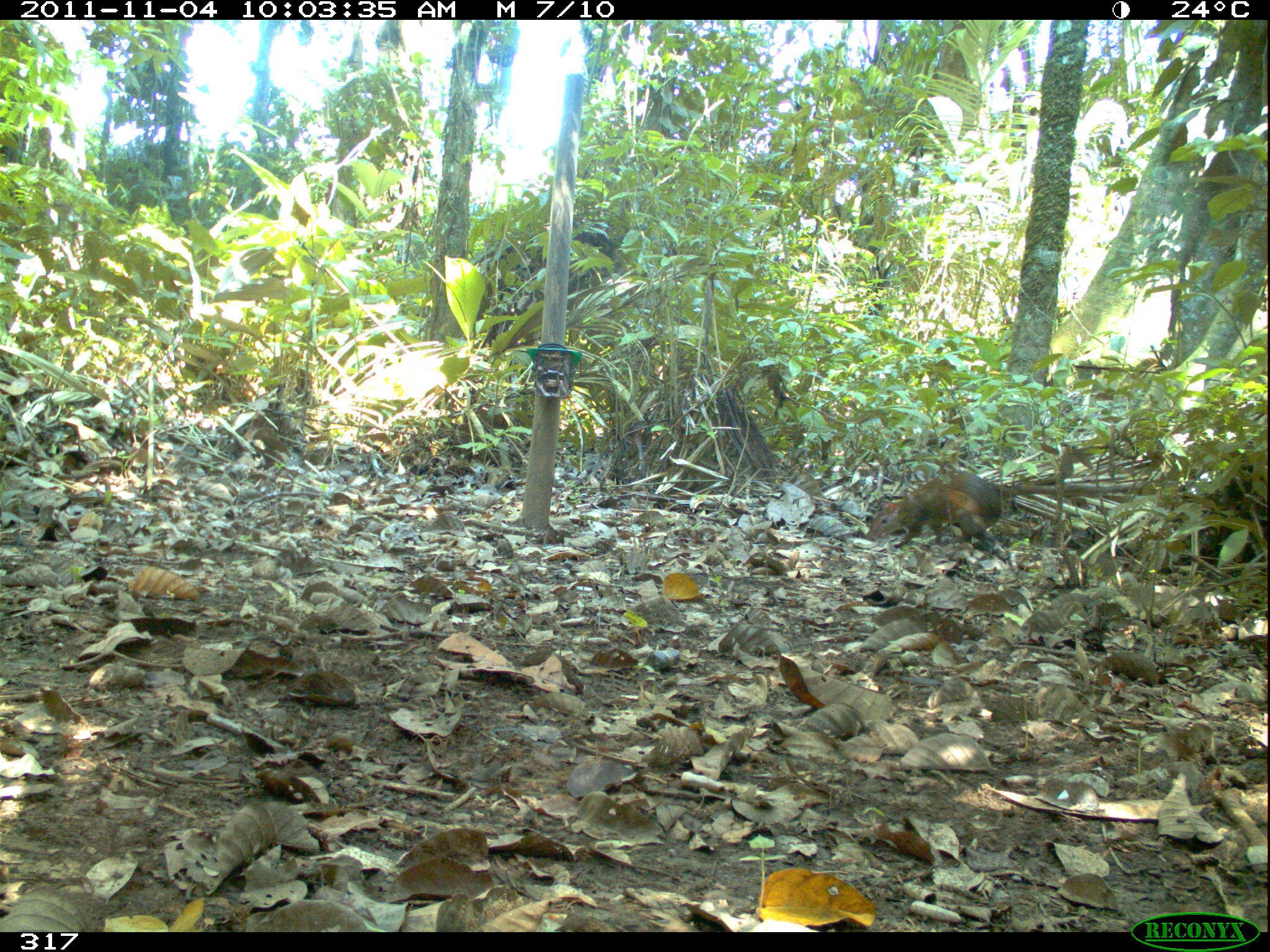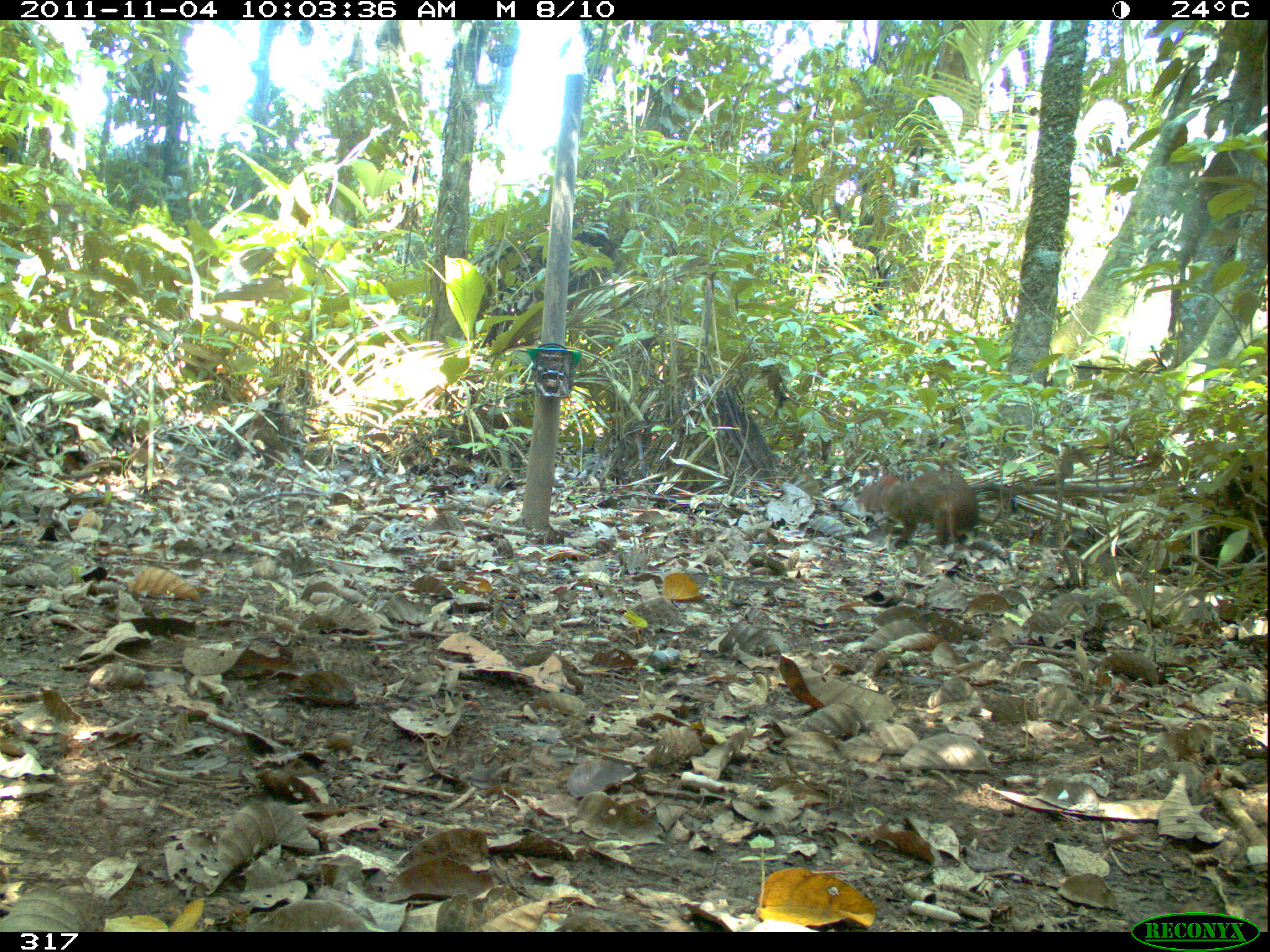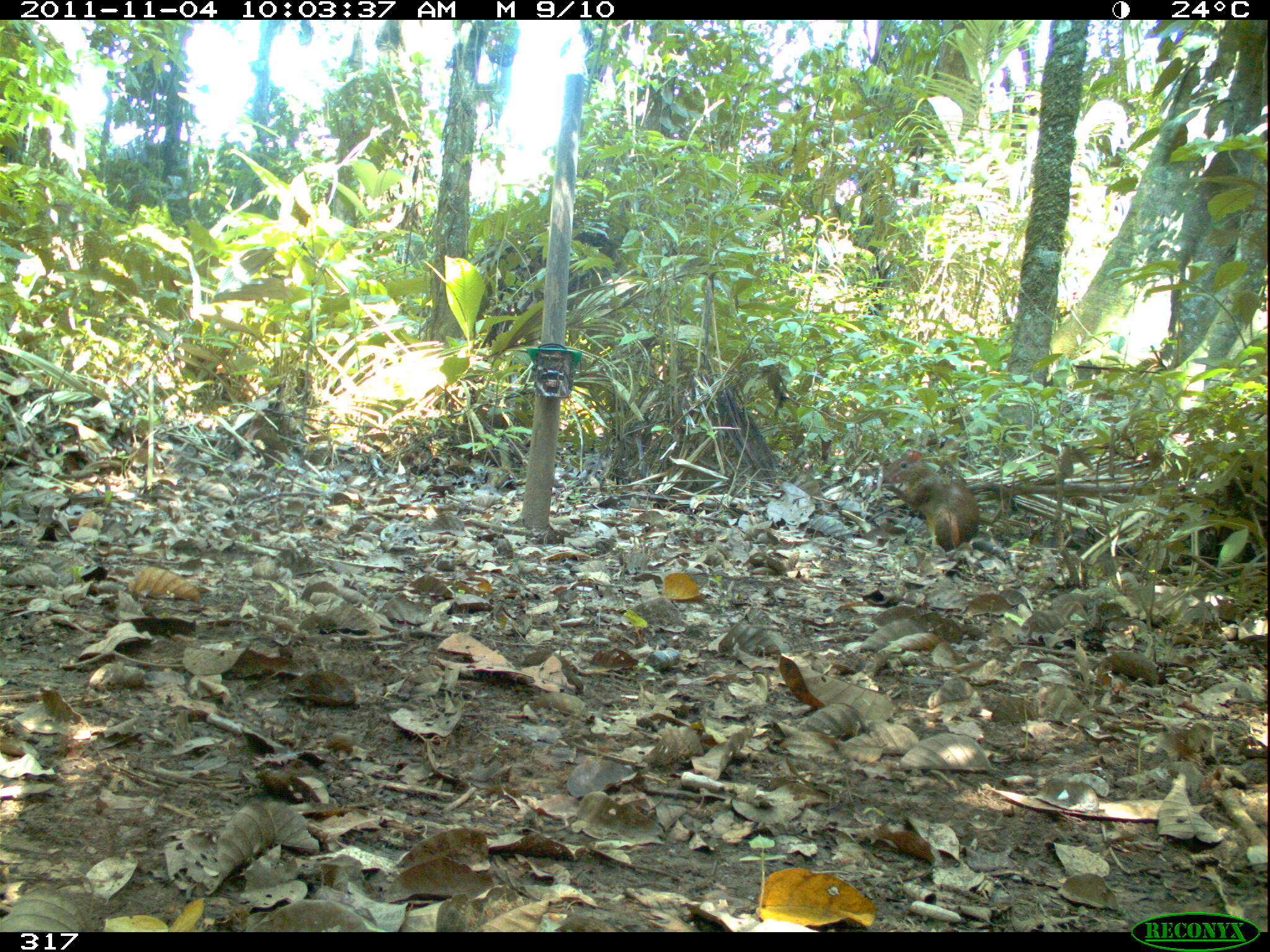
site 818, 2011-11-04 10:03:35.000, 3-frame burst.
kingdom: Animalia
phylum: Chordata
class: Mammalia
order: Rodentia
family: Dasyproctidae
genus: Dasyprocta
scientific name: Dasyprocta punctata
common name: central american agouti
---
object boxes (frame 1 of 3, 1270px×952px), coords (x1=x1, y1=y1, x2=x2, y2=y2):
dasyprocta punctata: (x1=864, y1=470, x2=1008, y2=558)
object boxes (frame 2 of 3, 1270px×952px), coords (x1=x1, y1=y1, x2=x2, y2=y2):
dasyprocta punctata: (x1=849, y1=468, x2=979, y2=552)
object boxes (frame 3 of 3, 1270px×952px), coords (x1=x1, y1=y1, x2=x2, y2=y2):
dasyprocta punctata: (x1=880, y1=449, x2=982, y2=551)